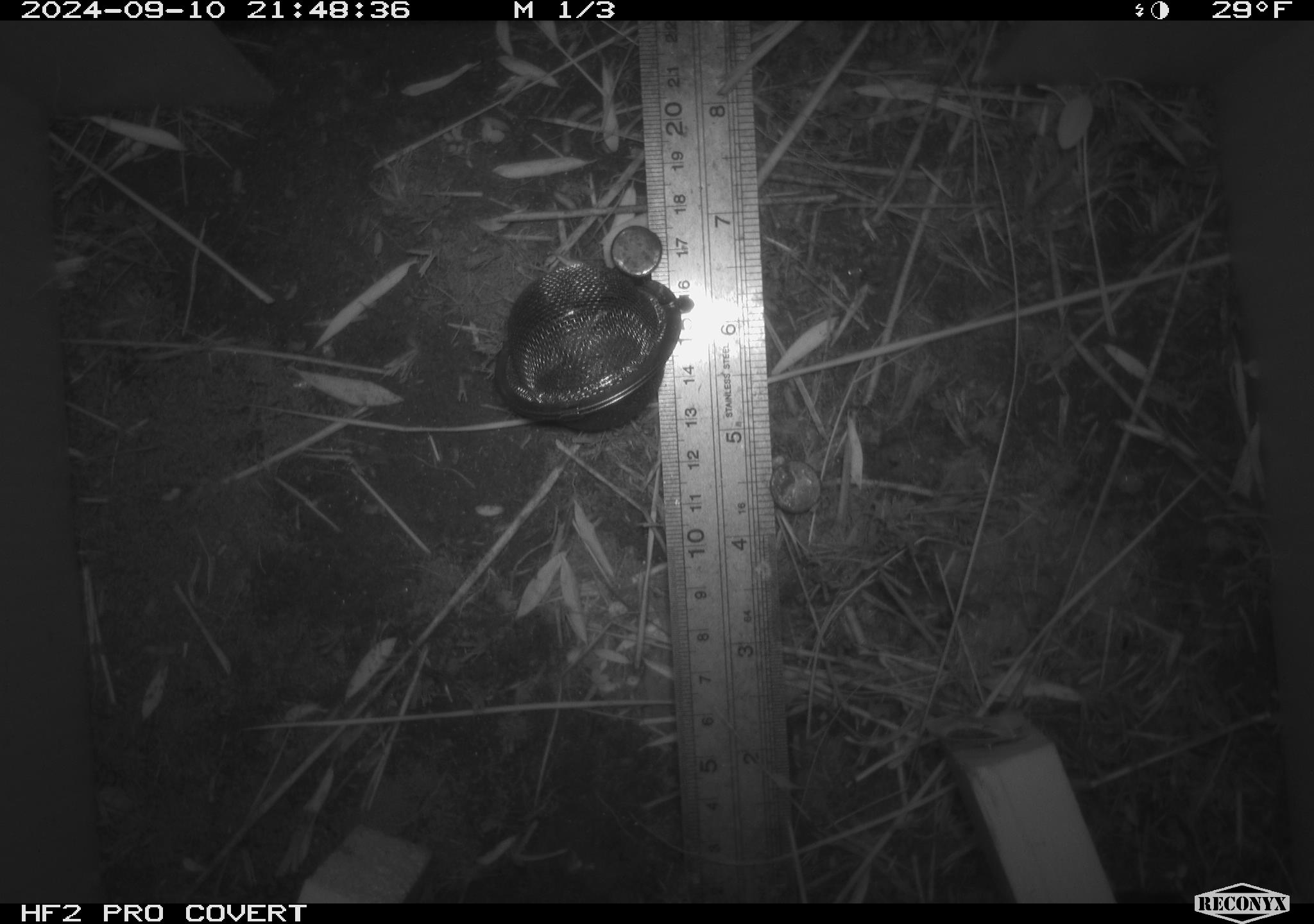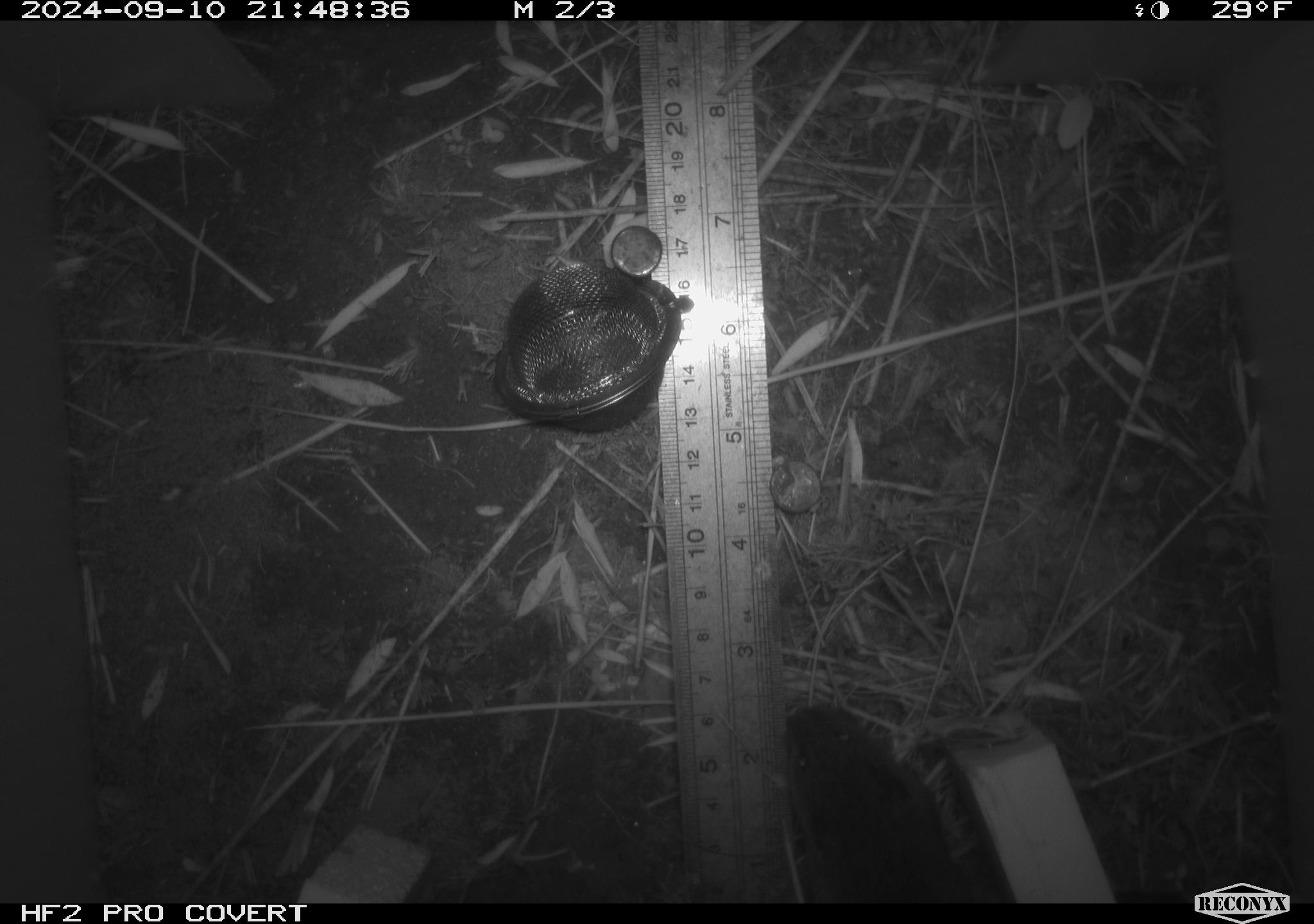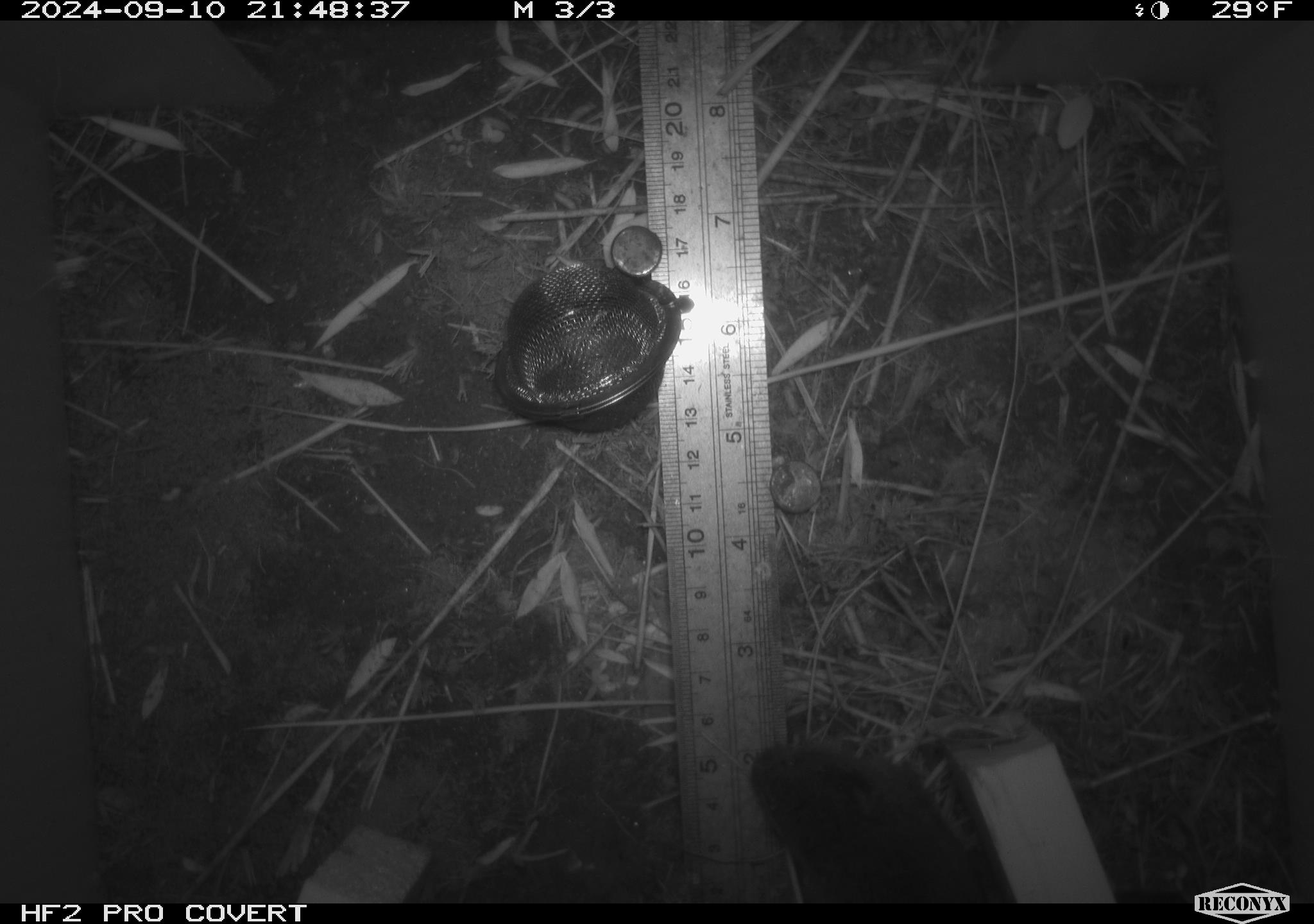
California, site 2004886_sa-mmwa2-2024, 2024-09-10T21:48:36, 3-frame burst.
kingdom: Animalia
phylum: Chordata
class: Mammalia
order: Rodentia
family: Cricetidae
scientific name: Arvicolinae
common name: voles, lemmings, and muskrats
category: arvicolinae subfamily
Arvicolinae subfamily (voles, lemmings, and muskrats) (Arvicolinae).